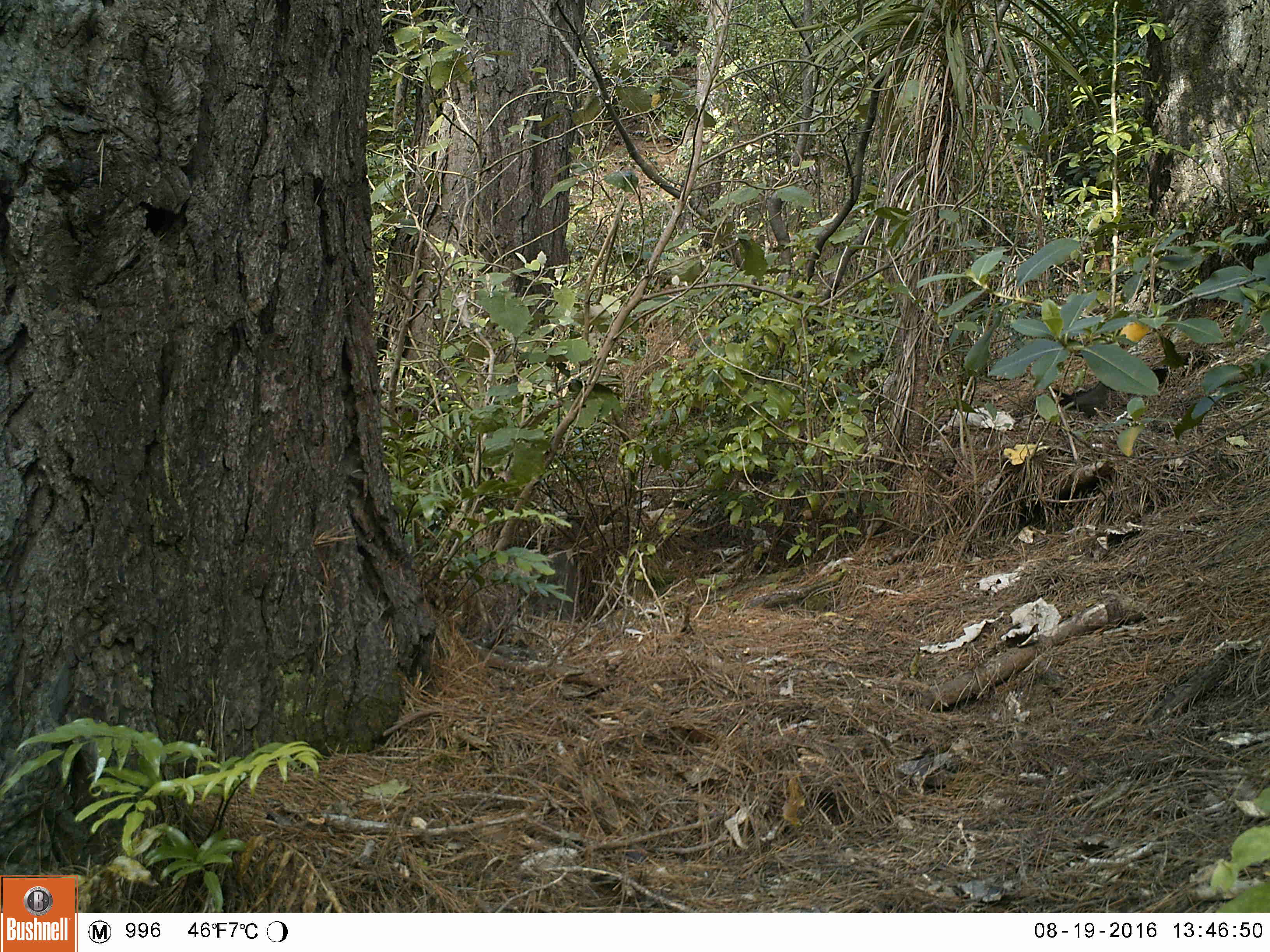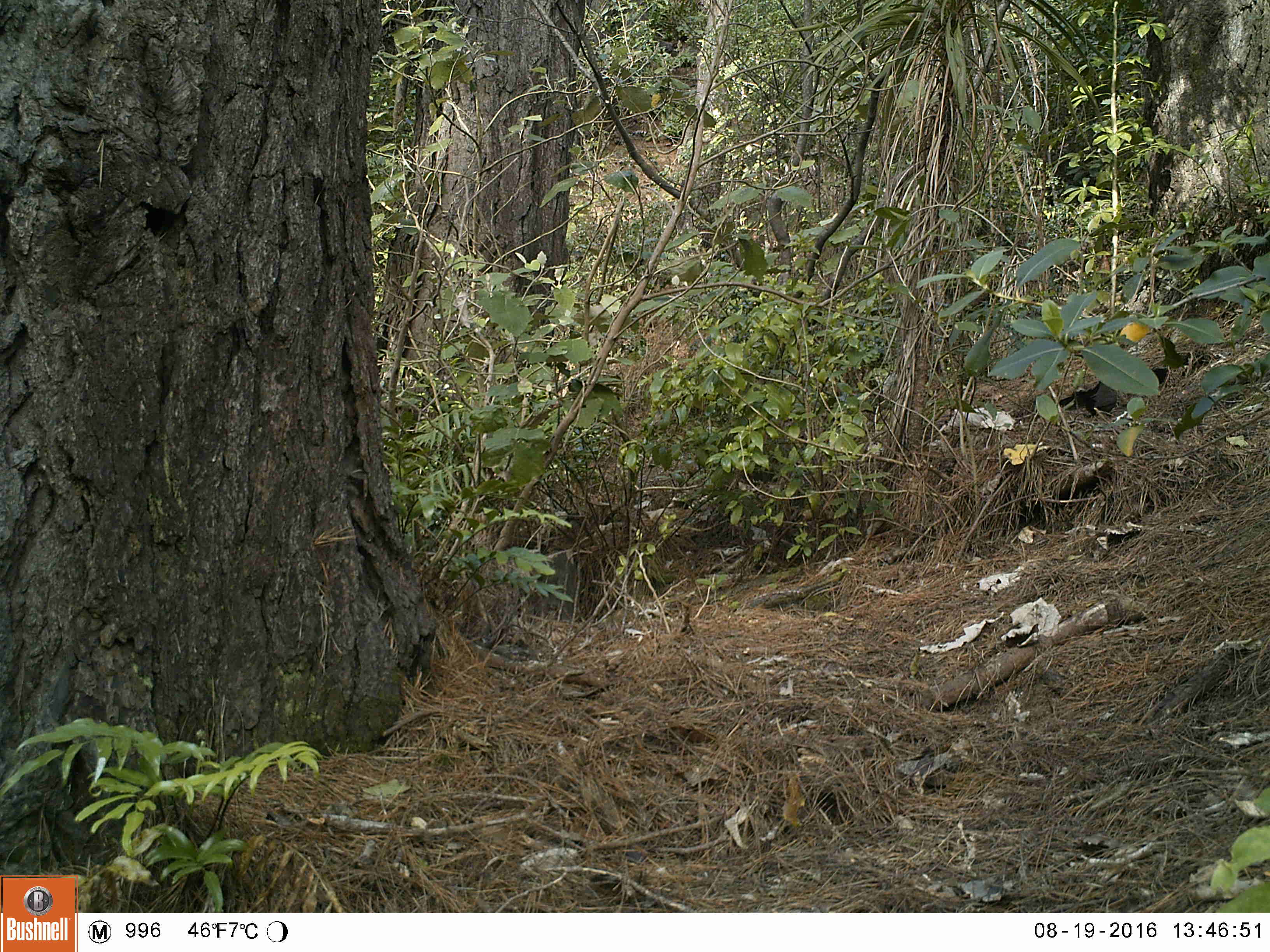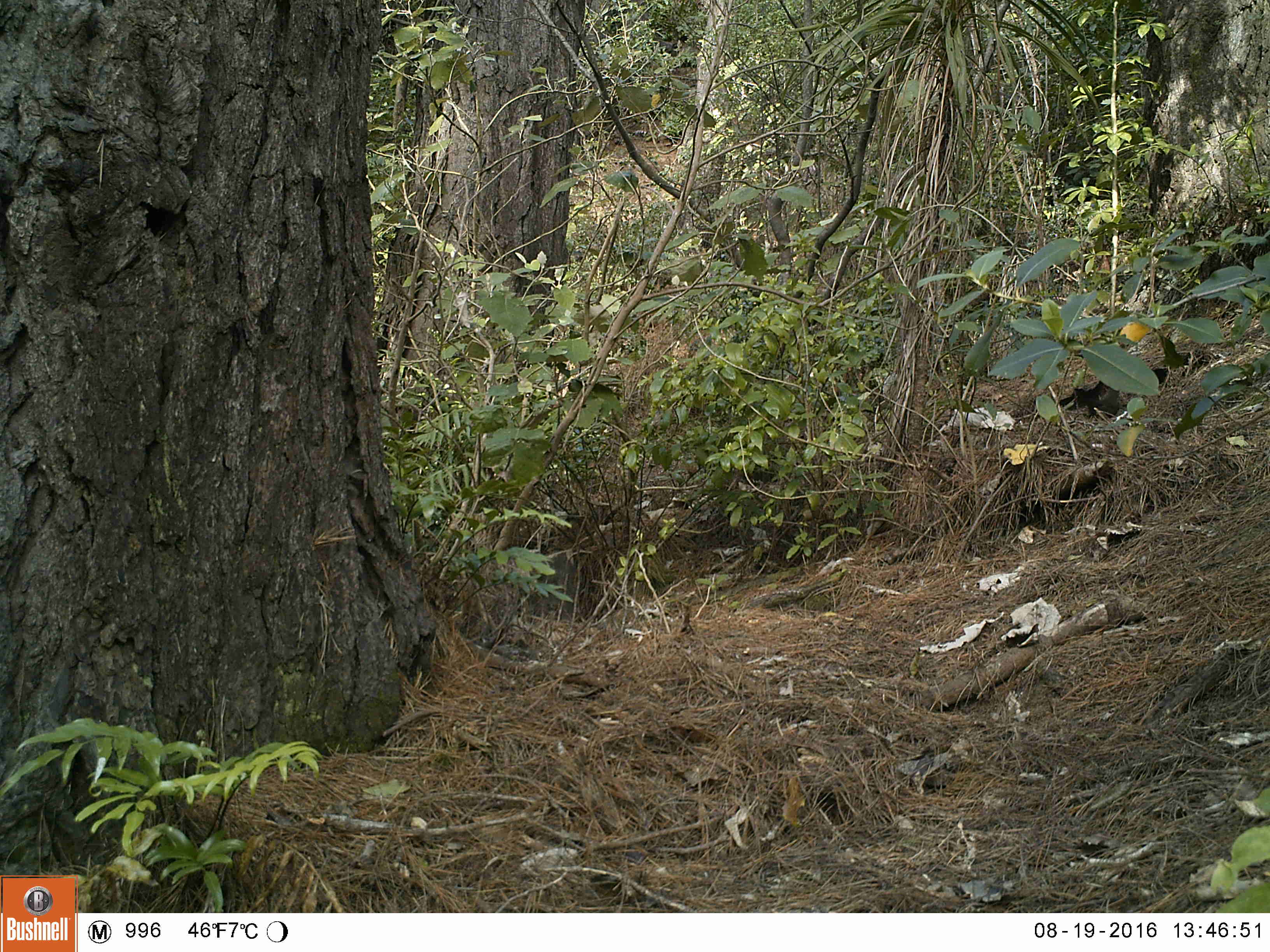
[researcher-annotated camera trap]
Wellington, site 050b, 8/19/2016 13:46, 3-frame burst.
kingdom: Animalia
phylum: Chordata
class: Aves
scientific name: Aves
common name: bird